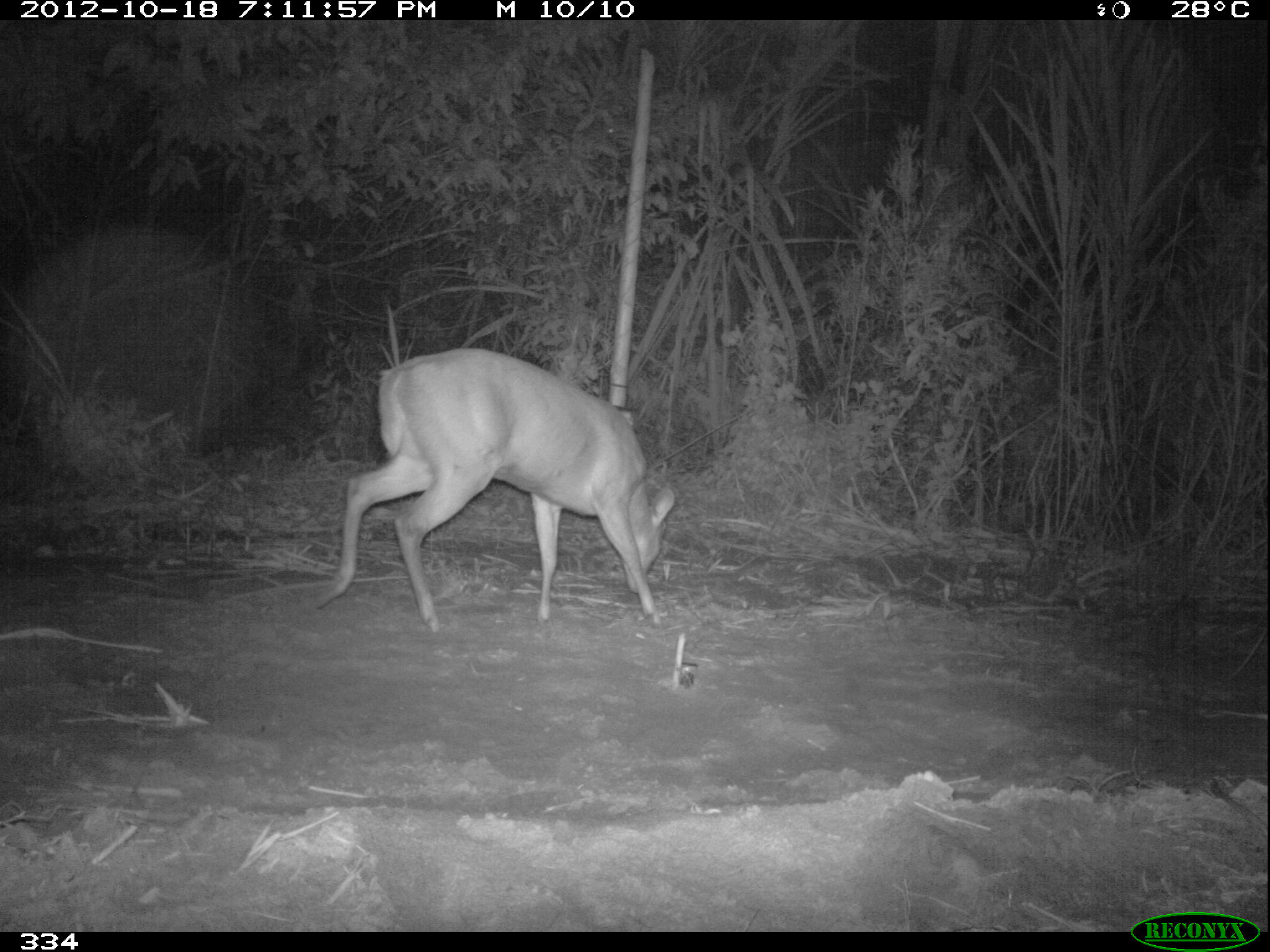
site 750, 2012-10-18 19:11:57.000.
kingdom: Animalia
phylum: Chordata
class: Mammalia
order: Artiodactyla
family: Cervidae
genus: Mazama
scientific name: Mazama americana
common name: red brocket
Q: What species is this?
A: Mazama americana (red brocket).